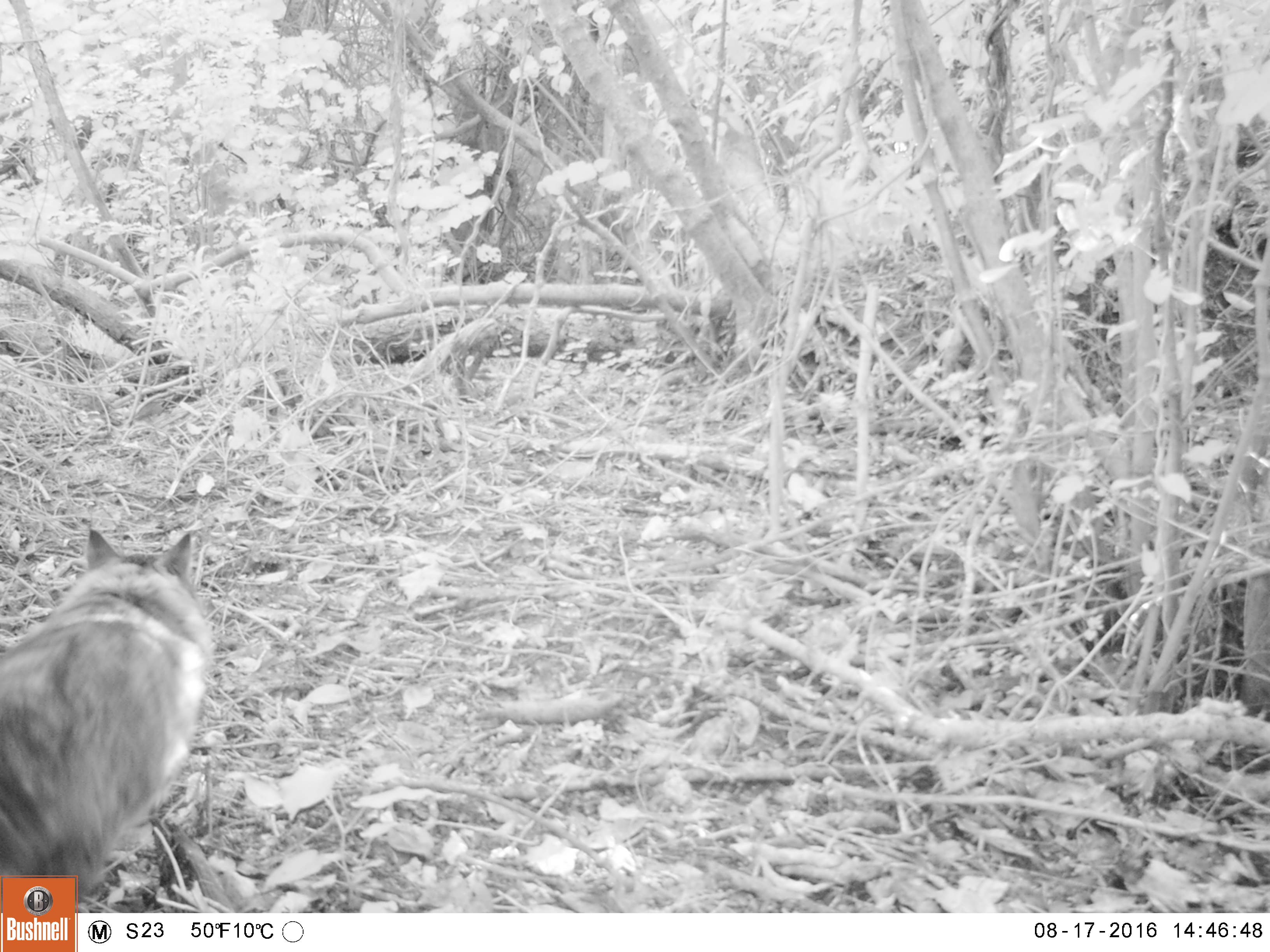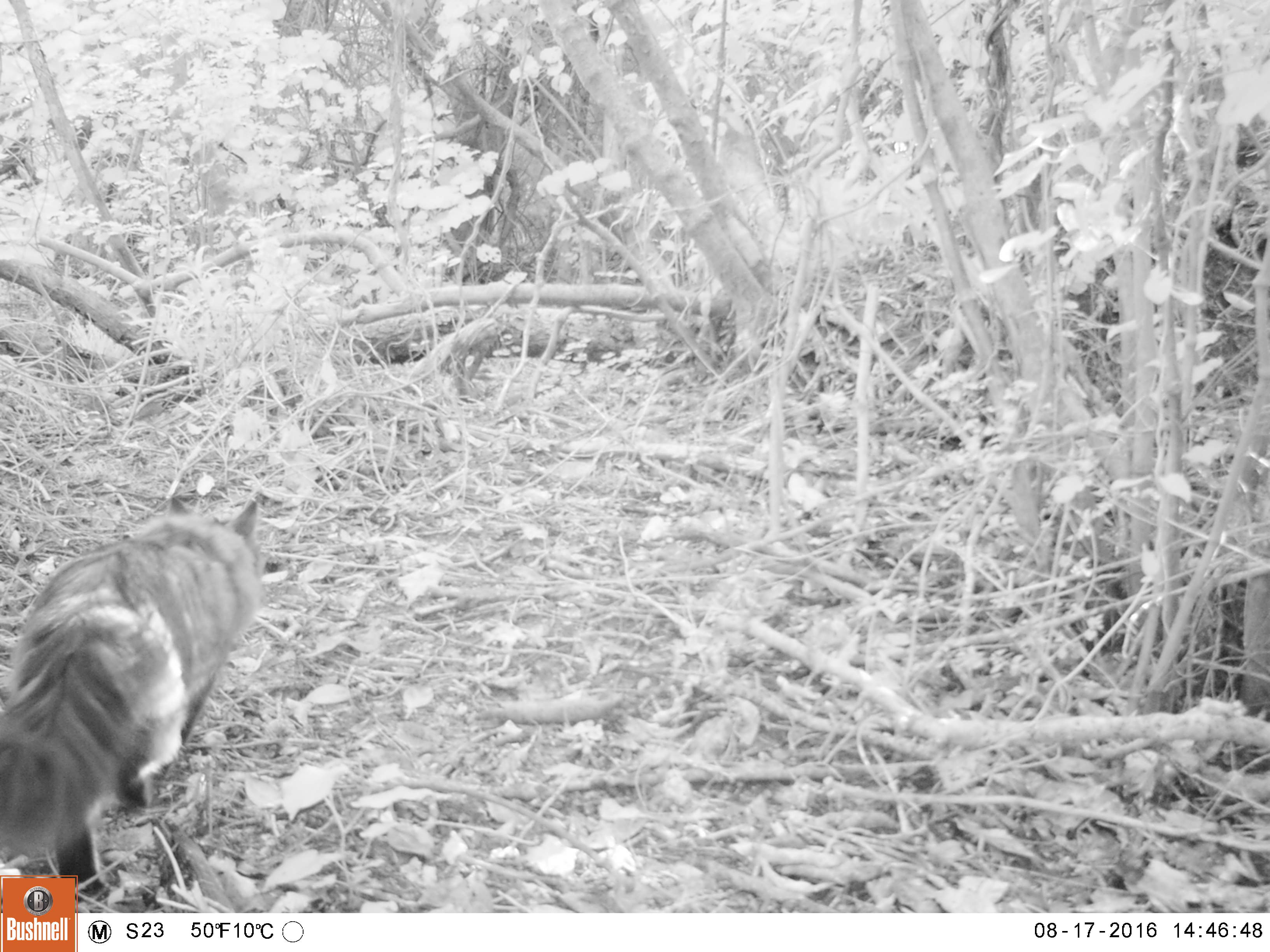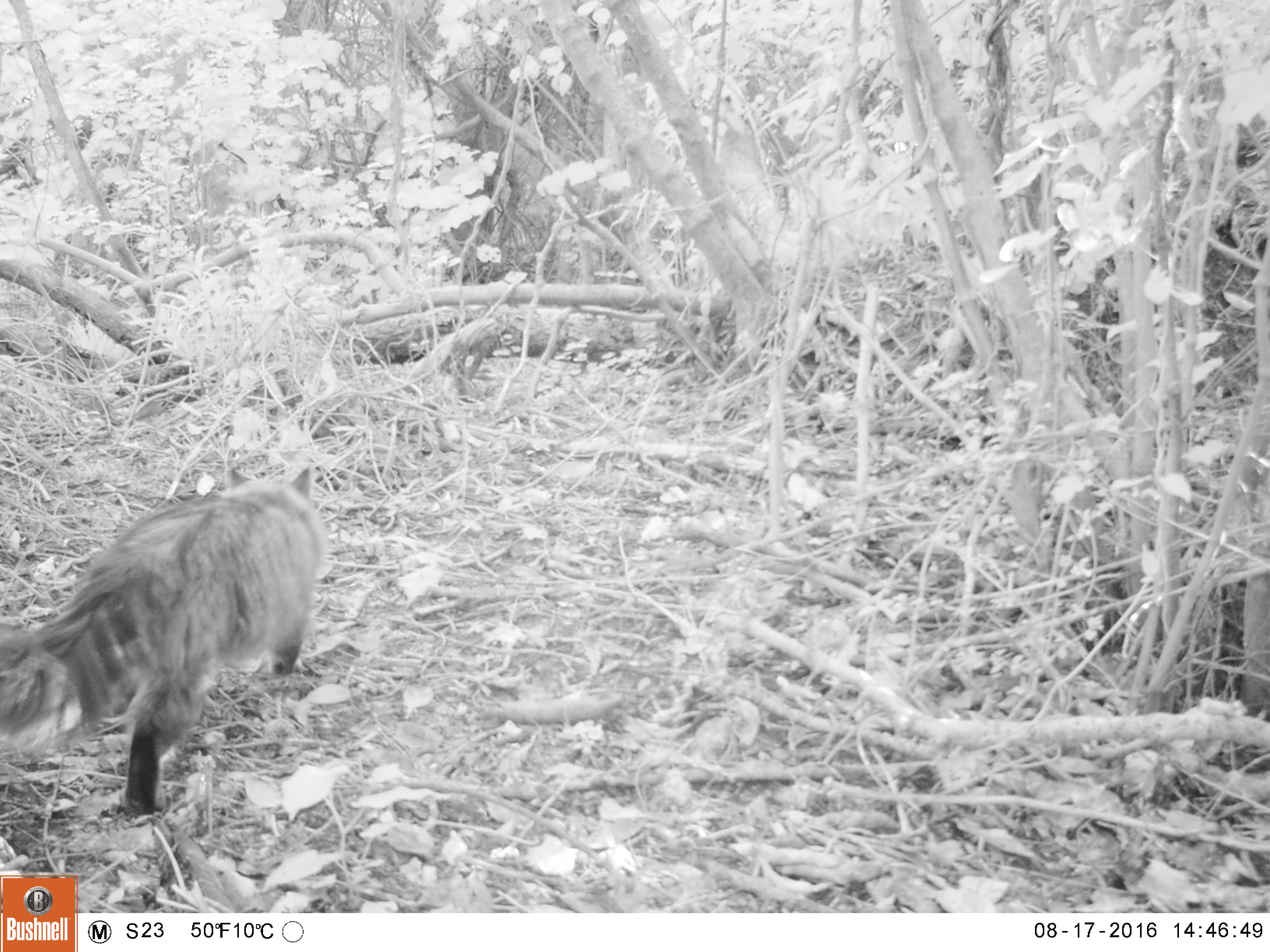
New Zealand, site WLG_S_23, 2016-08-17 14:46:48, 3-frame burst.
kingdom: Animalia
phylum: Chordata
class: Mammalia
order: Carnivora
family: Felidae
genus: Felis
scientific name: Felis catus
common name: domestic cat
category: cat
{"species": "cat (domestic cat) (Felis catus)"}